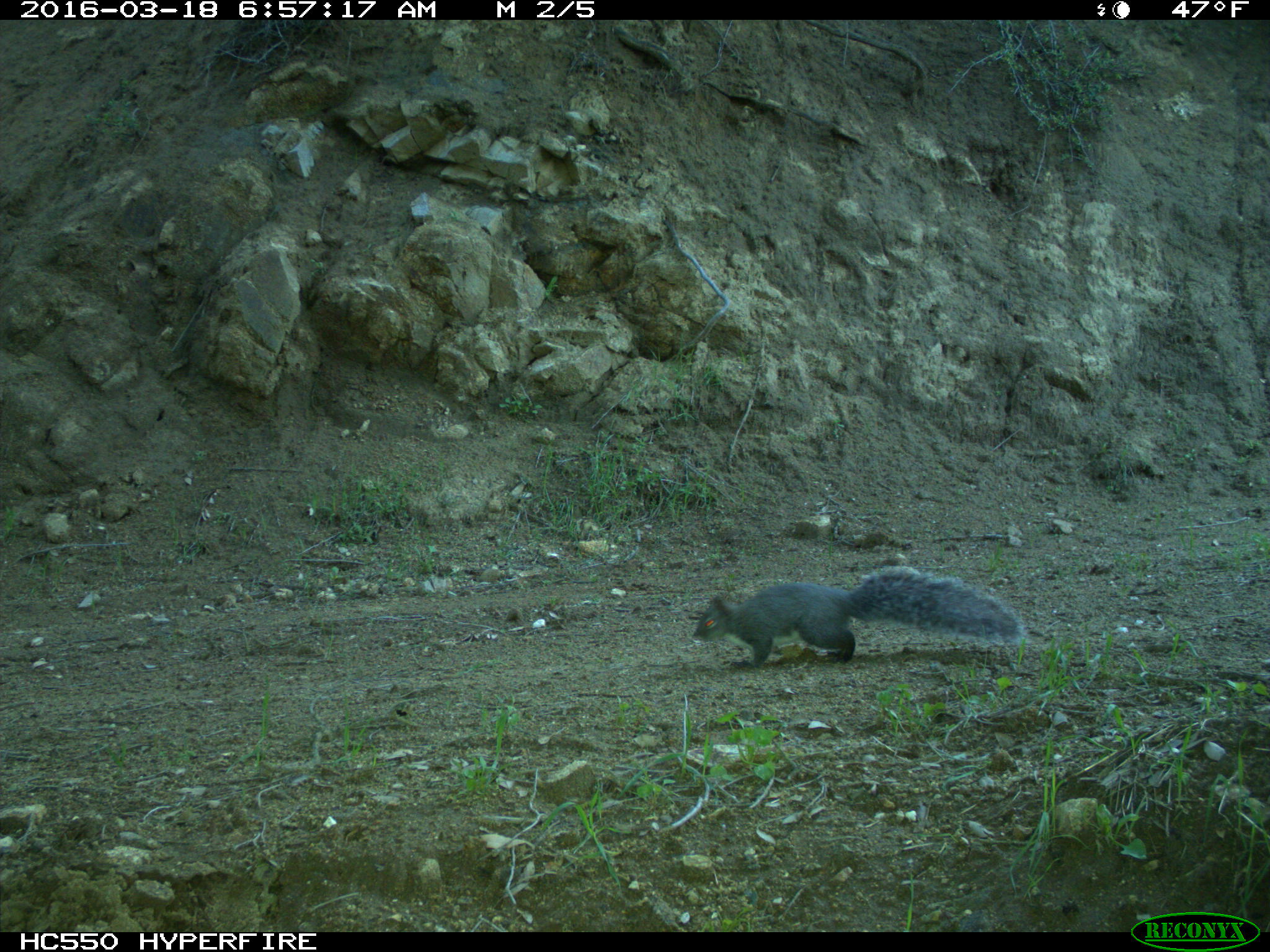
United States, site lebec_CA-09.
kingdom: Animalia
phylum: Chordata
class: Mammalia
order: Rodentia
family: Sciuridae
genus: Sciurus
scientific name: Sciurus carolinensis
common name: eastern gray squirrel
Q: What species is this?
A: Sciurus carolinensis (eastern gray squirrel).